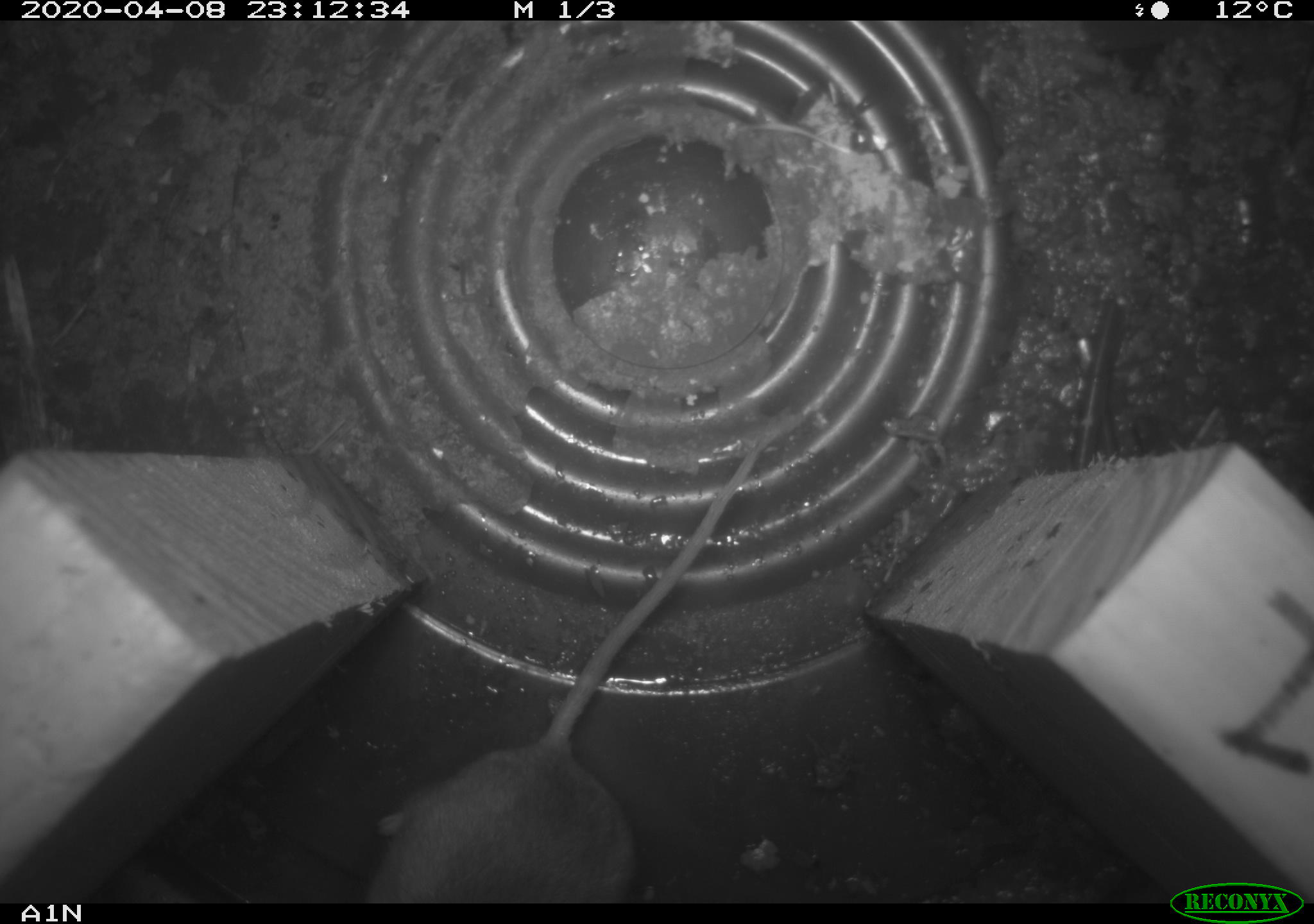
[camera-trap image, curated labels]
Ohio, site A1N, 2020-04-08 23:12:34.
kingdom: Animalia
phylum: Chordata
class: Mammalia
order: Rodentia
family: Cricetidae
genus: Peromyscus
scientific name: Peromyscus leucopus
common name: white-footed mouse